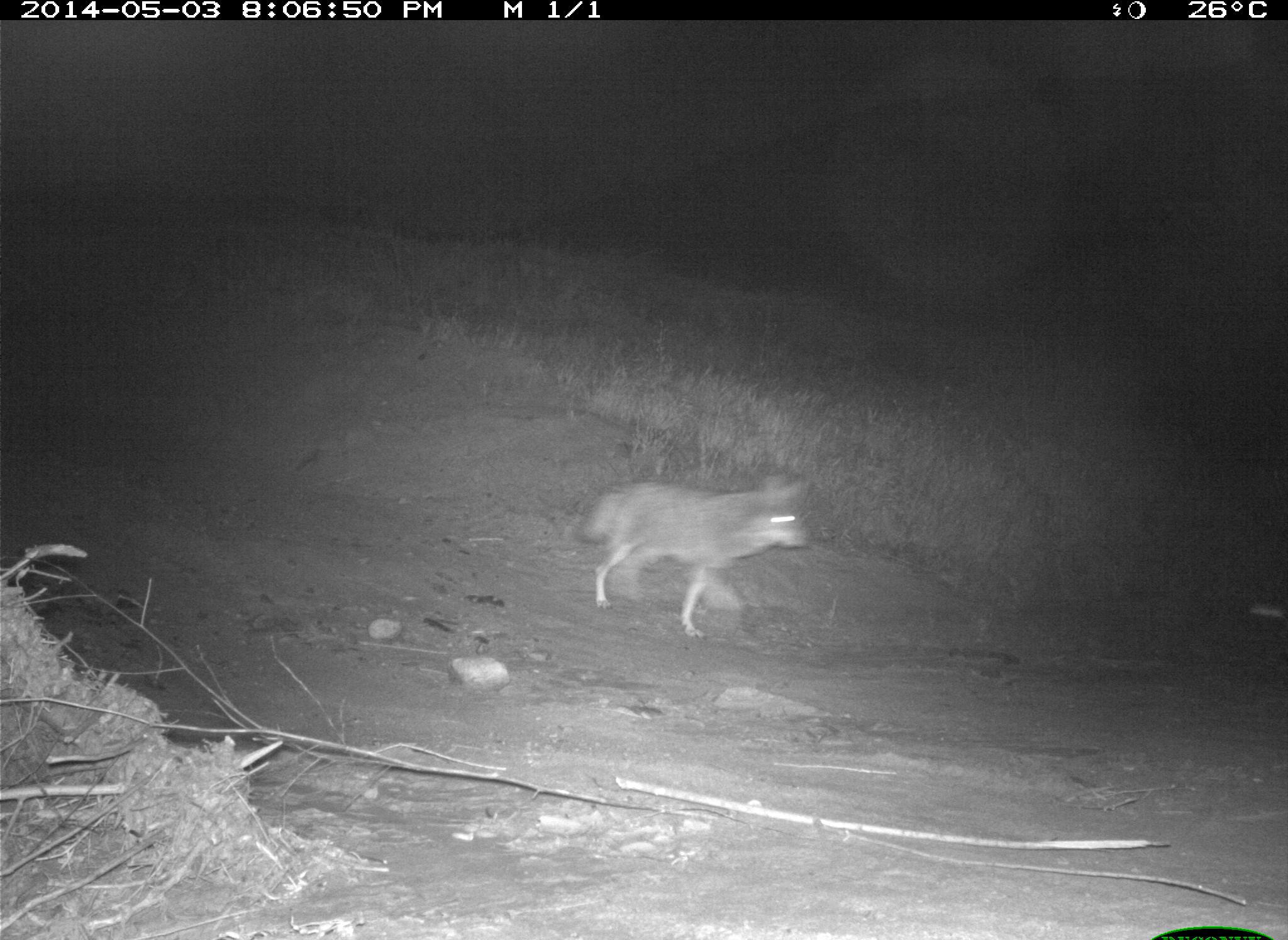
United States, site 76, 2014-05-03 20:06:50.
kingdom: Animalia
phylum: Chordata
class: Mammalia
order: Carnivora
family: Canidae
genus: Canis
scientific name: Canis latrans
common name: coyote